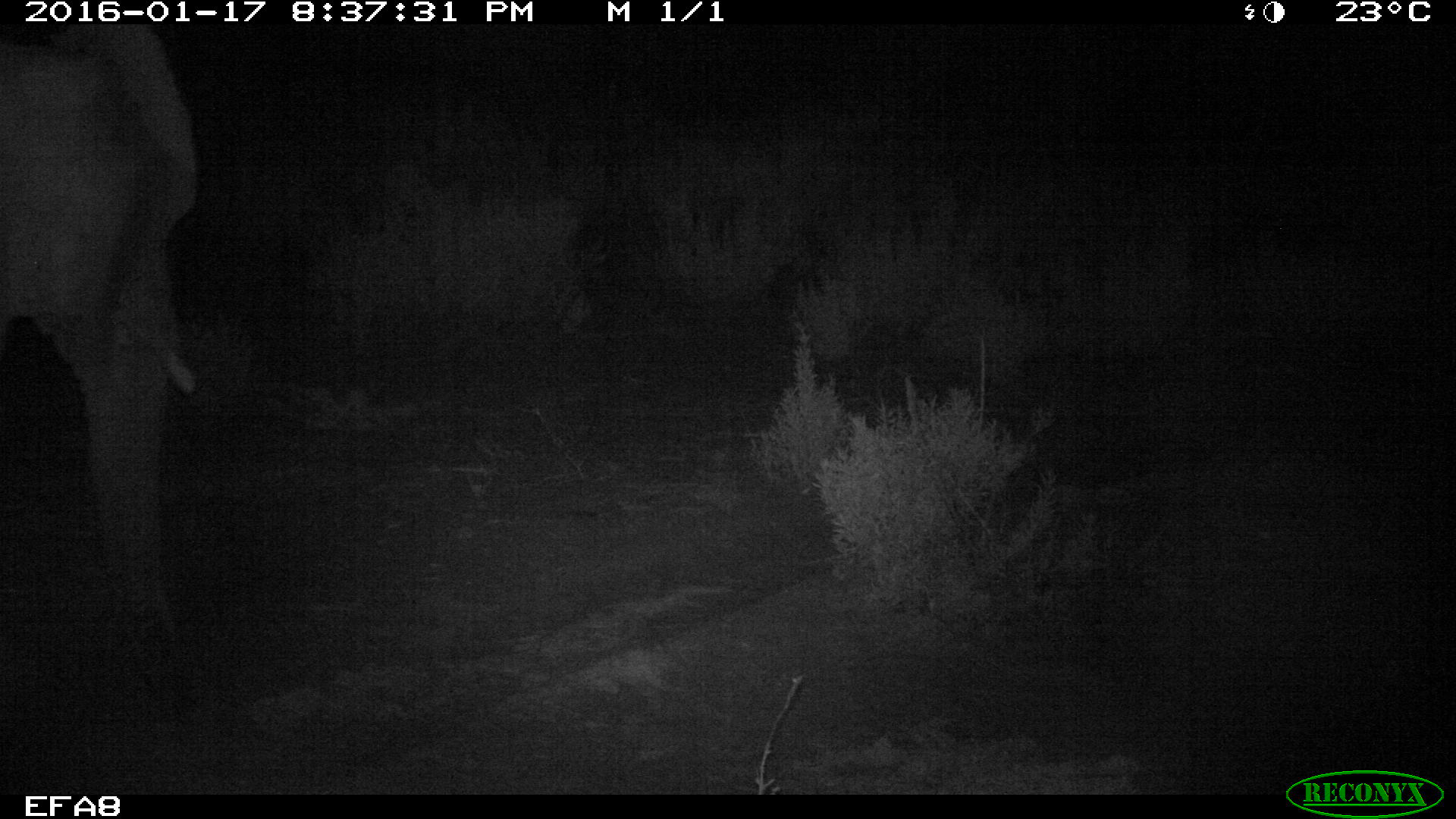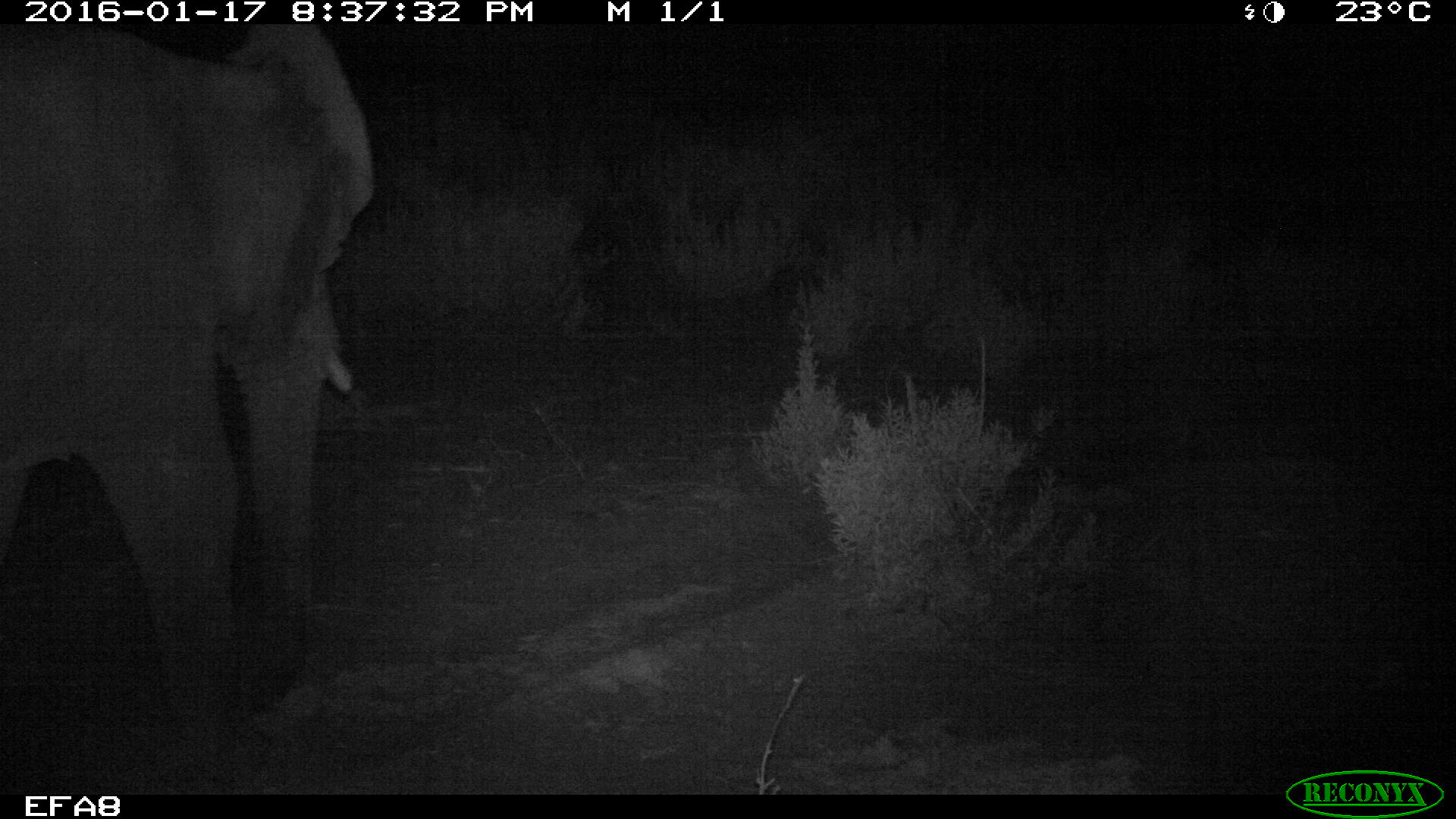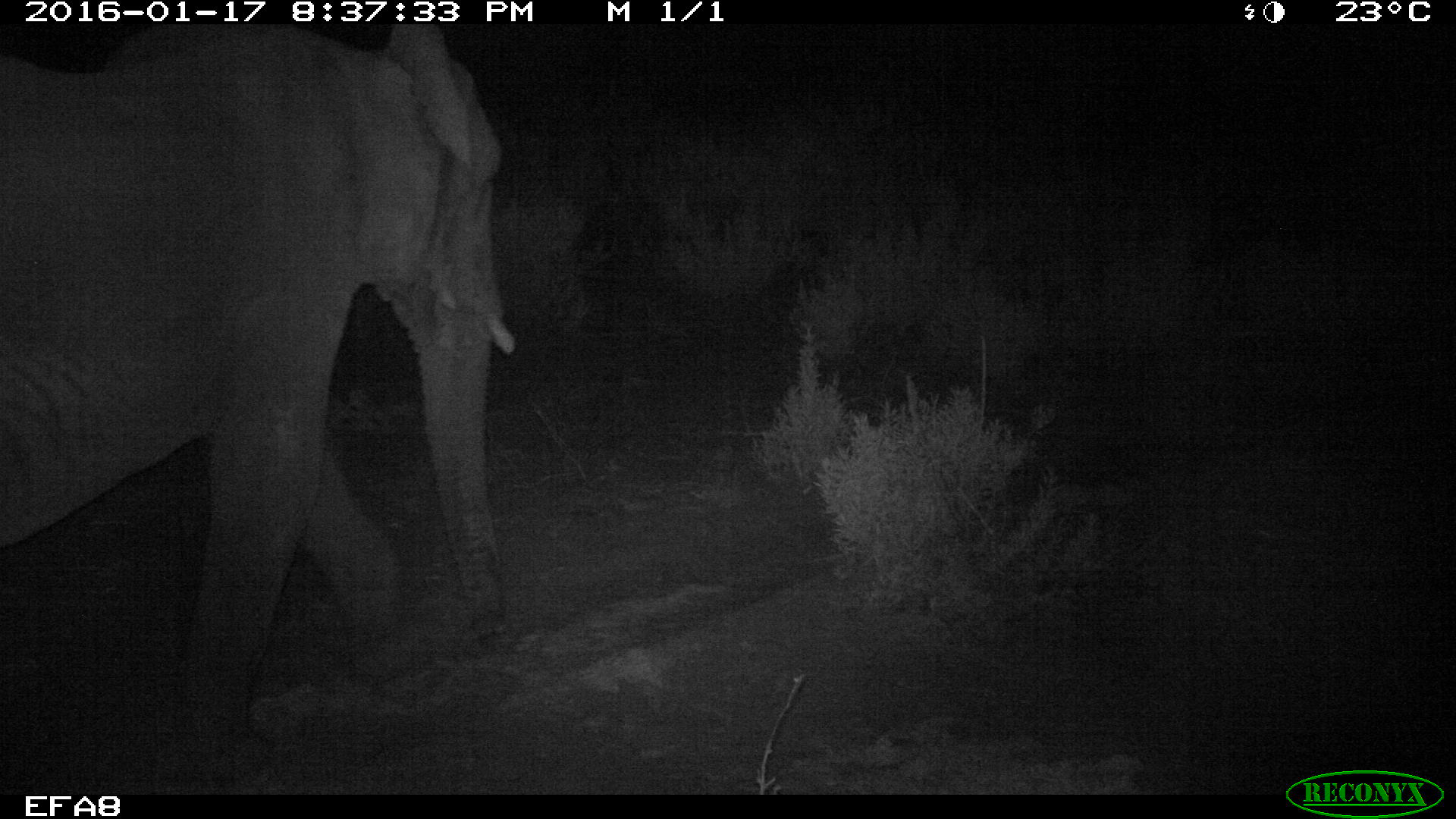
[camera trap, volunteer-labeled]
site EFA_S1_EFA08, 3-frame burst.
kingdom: Animalia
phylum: Chordata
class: Mammalia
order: Proboscidea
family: Elephantidae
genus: Loxodonta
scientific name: Loxodonta africana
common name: african bush elephant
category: elephant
Elephant (african bush elephant) (Loxodonta africana), count 1. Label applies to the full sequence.